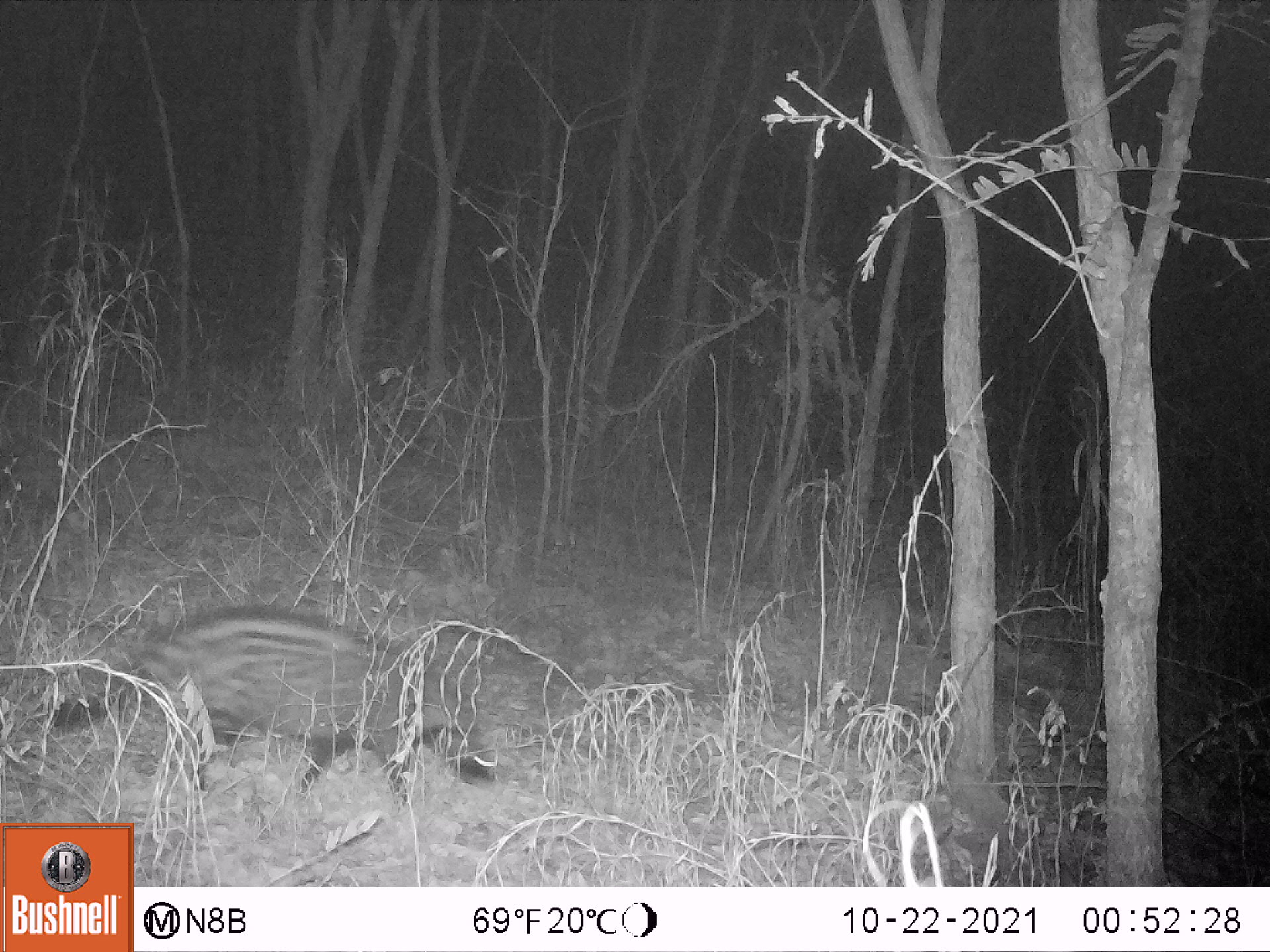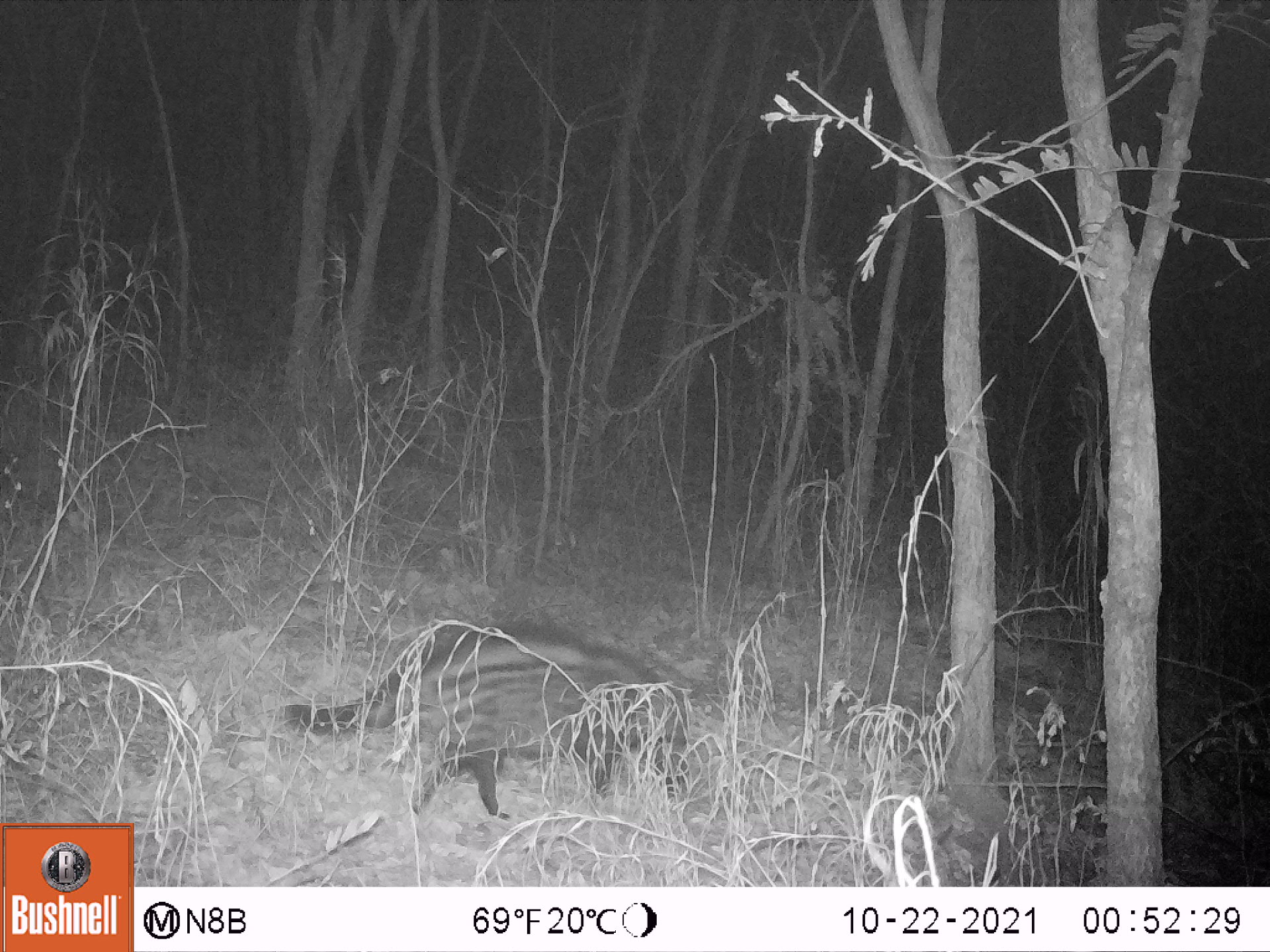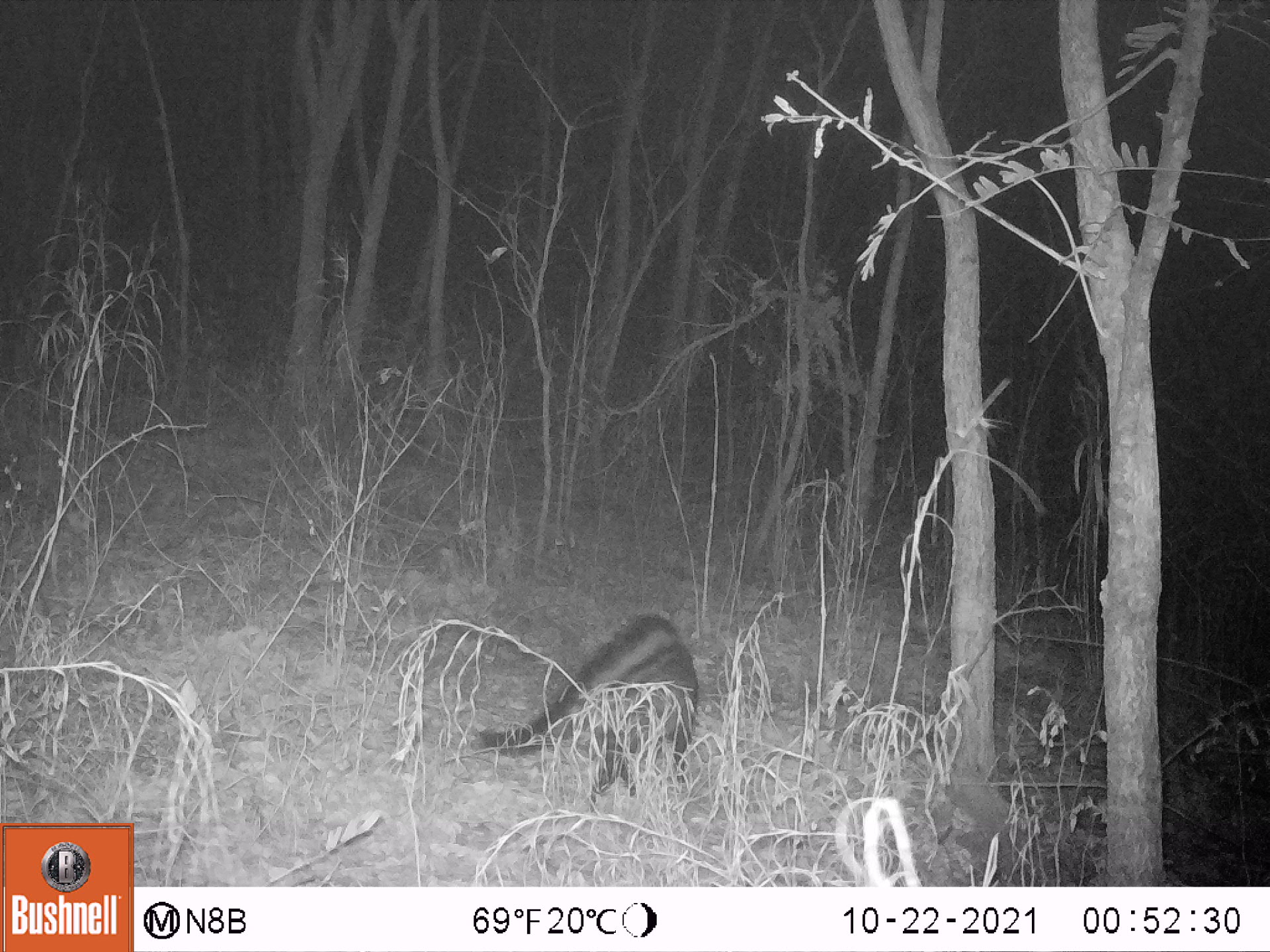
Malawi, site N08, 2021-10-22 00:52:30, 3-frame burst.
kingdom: Animalia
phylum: Chordata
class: Mammalia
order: Carnivora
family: Viverridae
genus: Civettictis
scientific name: Civettictis civetta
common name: african civet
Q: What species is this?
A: African civet (Civettictis civetta).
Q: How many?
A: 1.